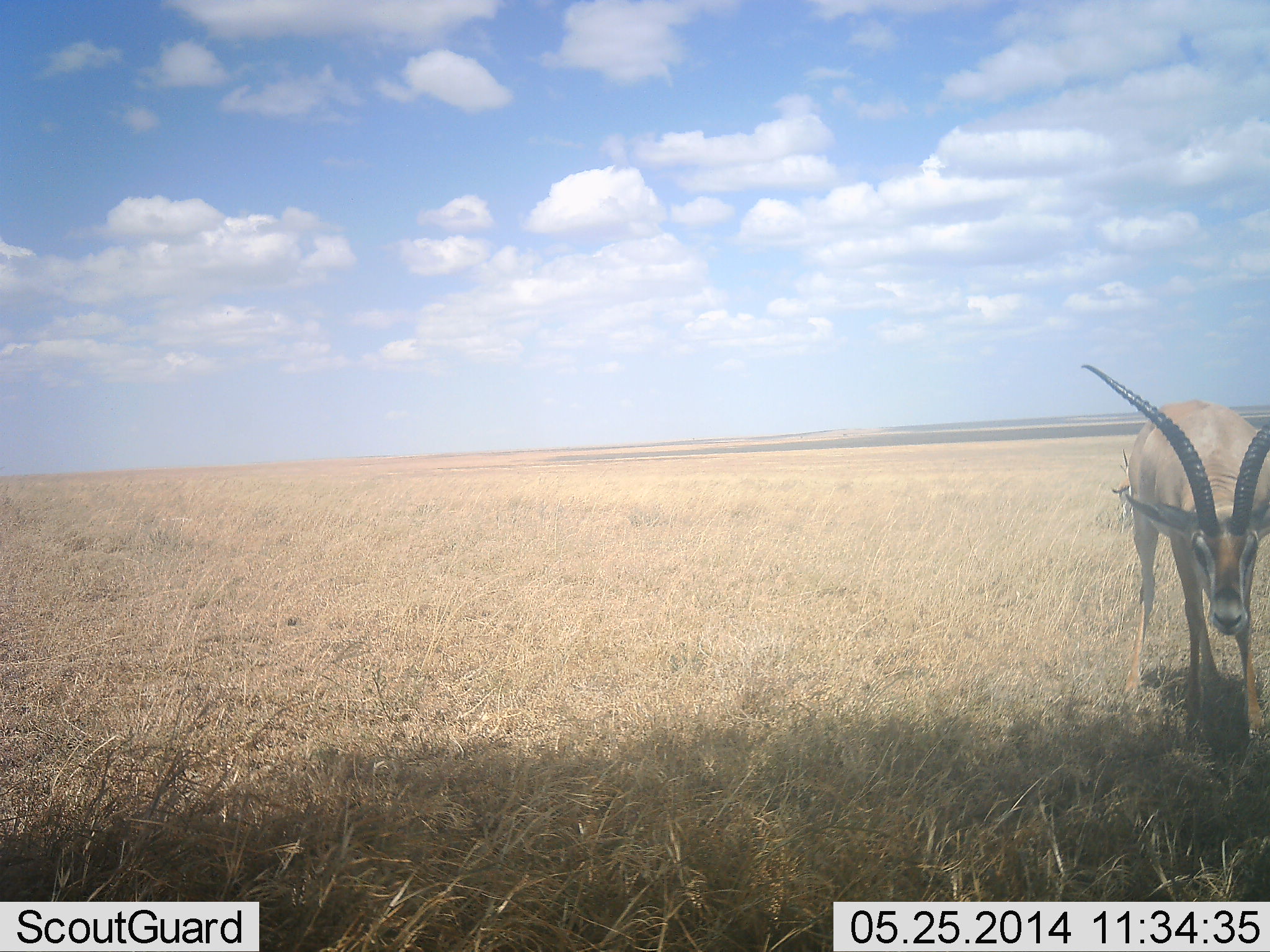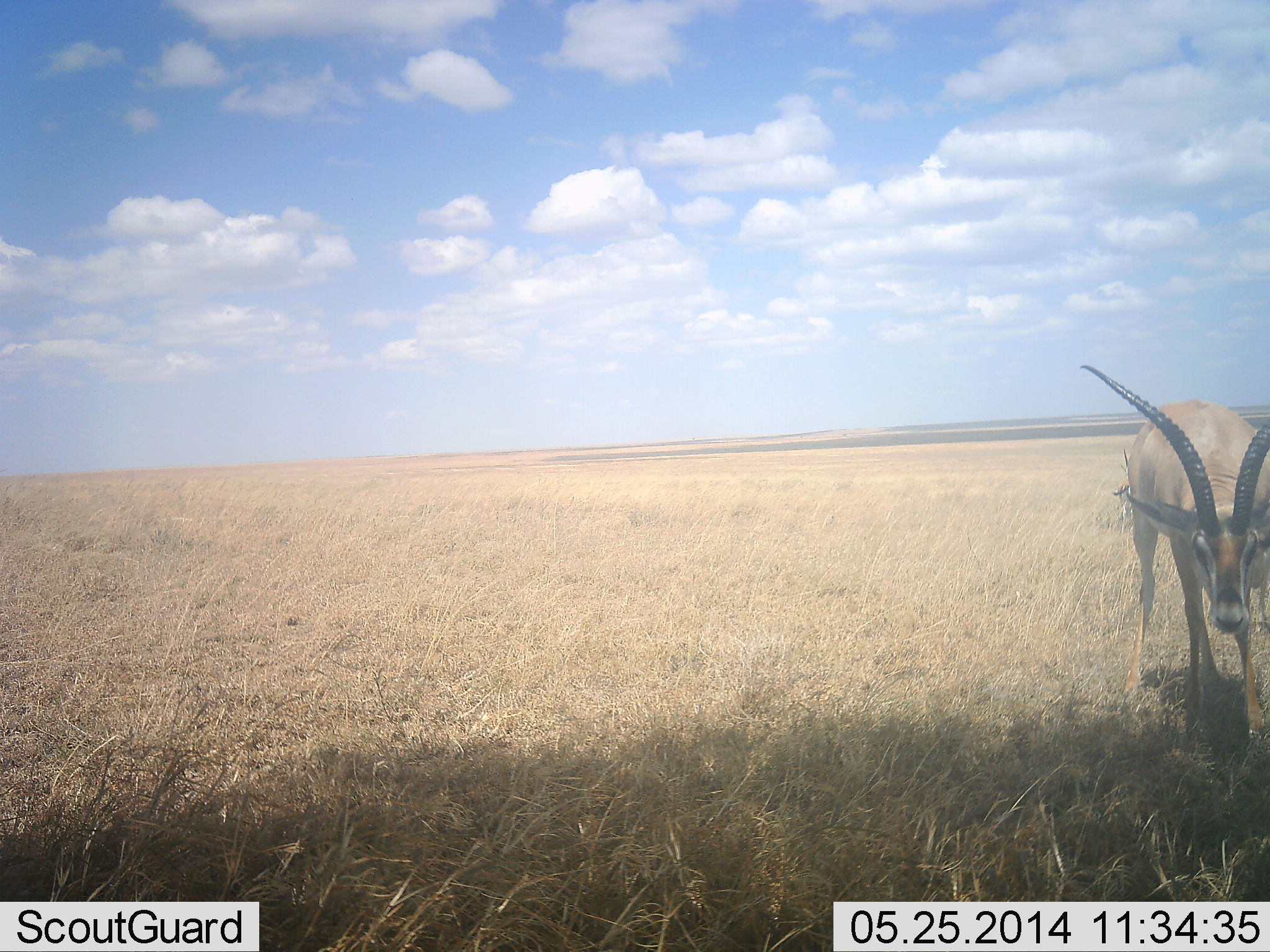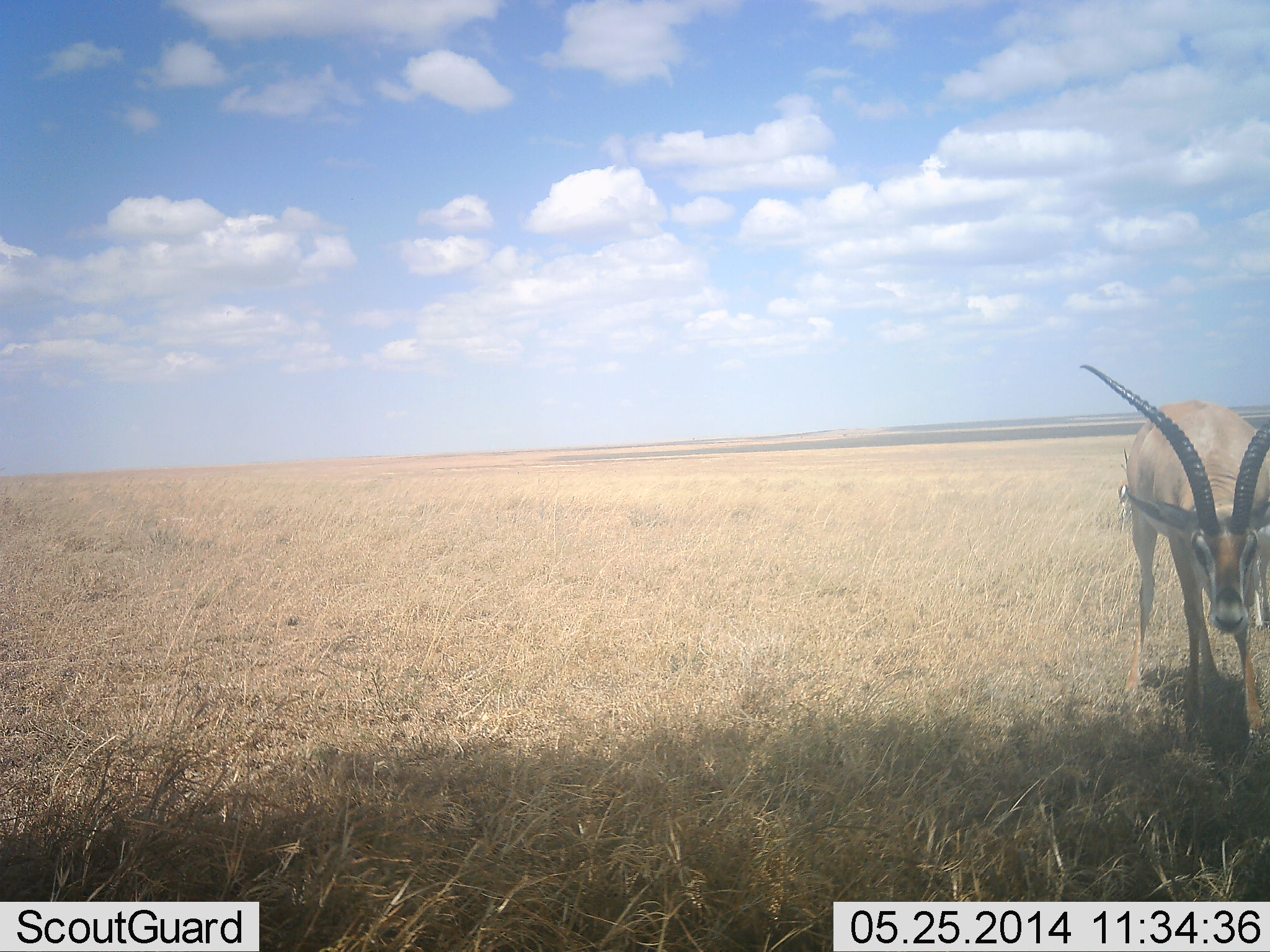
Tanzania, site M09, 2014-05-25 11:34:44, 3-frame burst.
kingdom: Animalia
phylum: Chordata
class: Mammalia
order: Artiodactyla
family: Bovidae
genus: Nanger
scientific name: Nanger granti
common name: grant's gazelle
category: gazellegrants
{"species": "gazellegrants (grant's gazelle) (Nanger granti)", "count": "1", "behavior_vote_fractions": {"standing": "89%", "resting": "0%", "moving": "31%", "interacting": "0%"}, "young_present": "6%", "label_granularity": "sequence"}